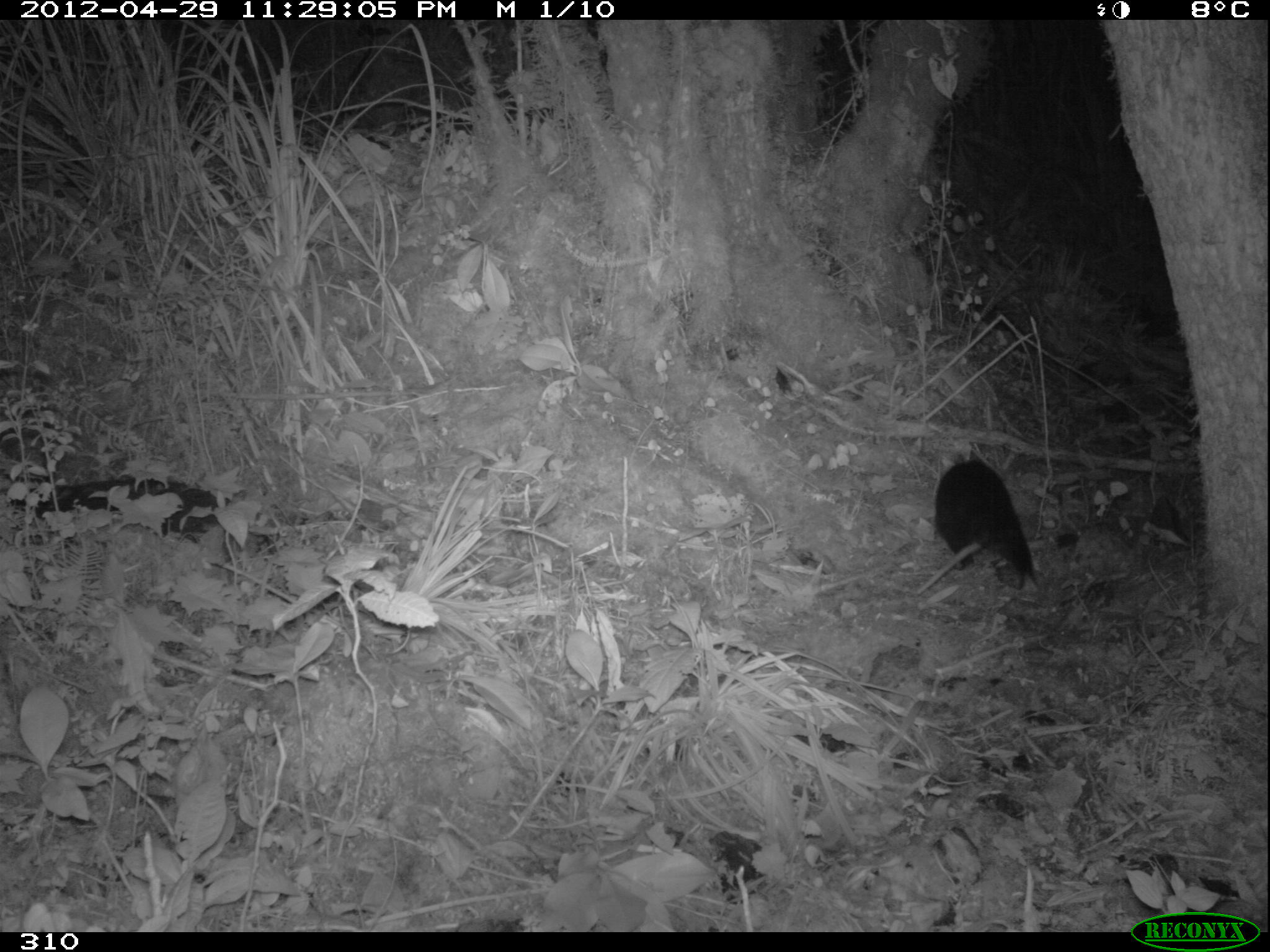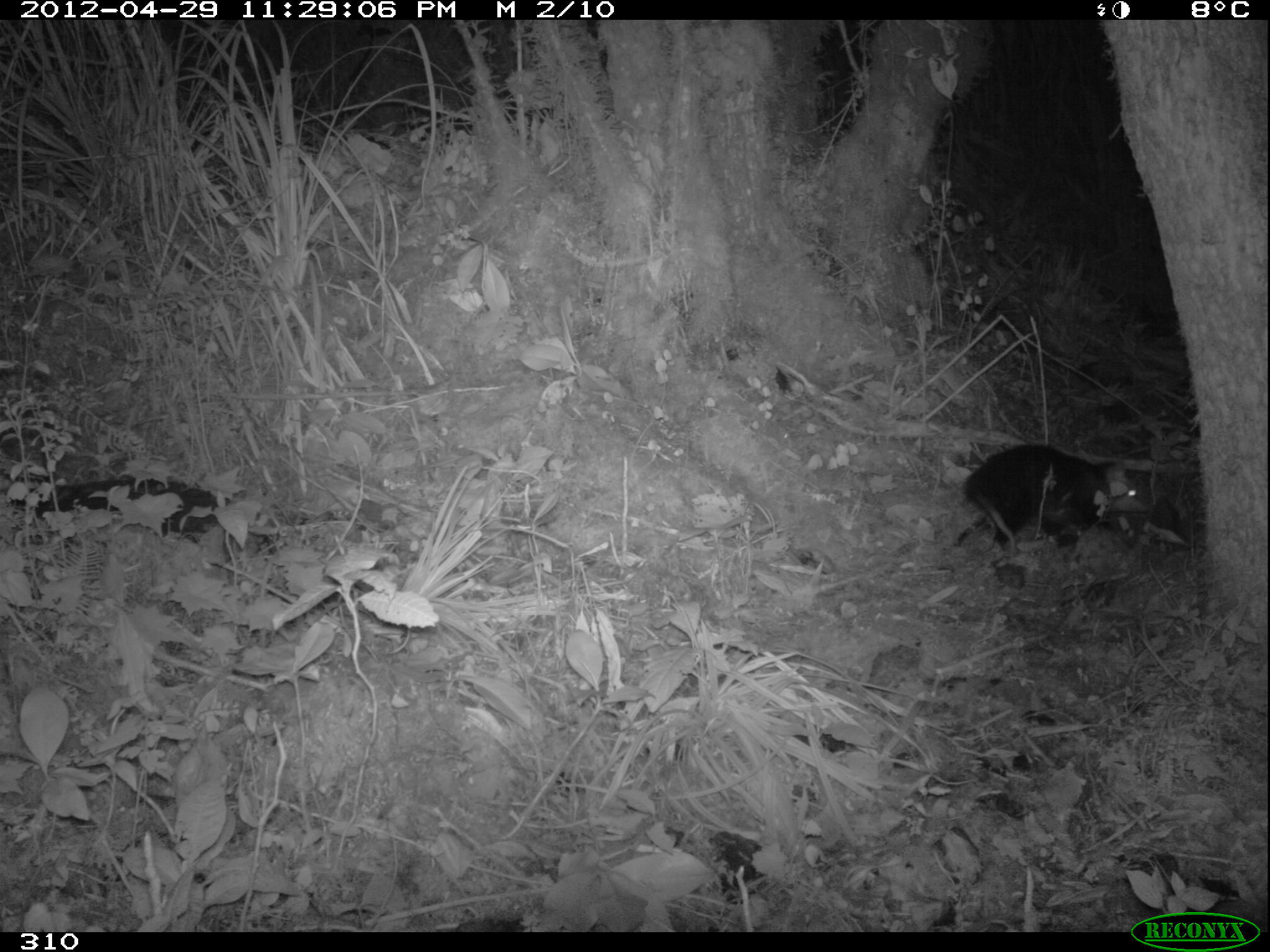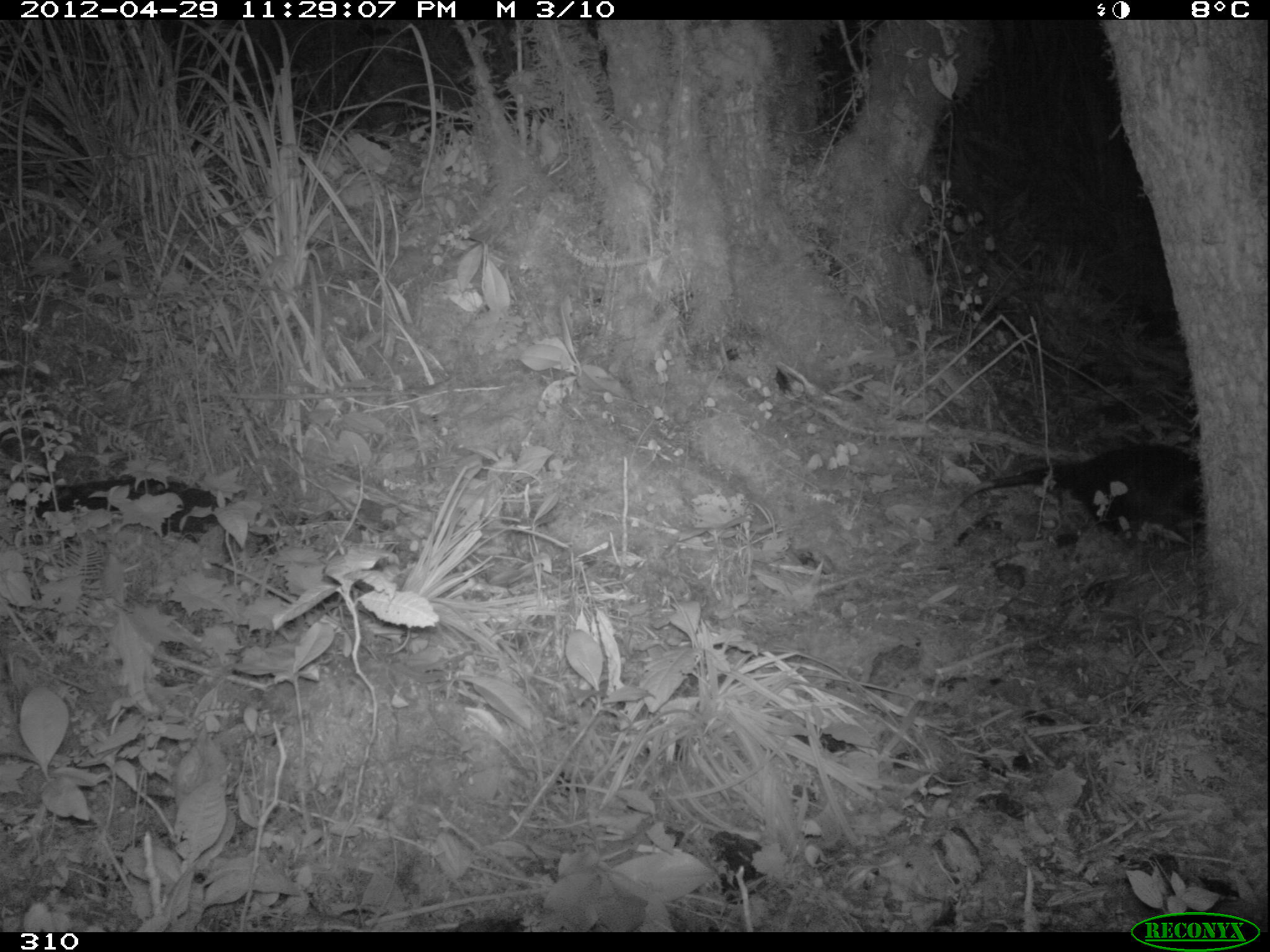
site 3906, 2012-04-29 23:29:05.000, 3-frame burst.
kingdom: Animalia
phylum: Chordata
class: Mammalia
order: Didelphimorphia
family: Didelphidae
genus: Didelphis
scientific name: Didelphis pernigra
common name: andean white-eared opossum